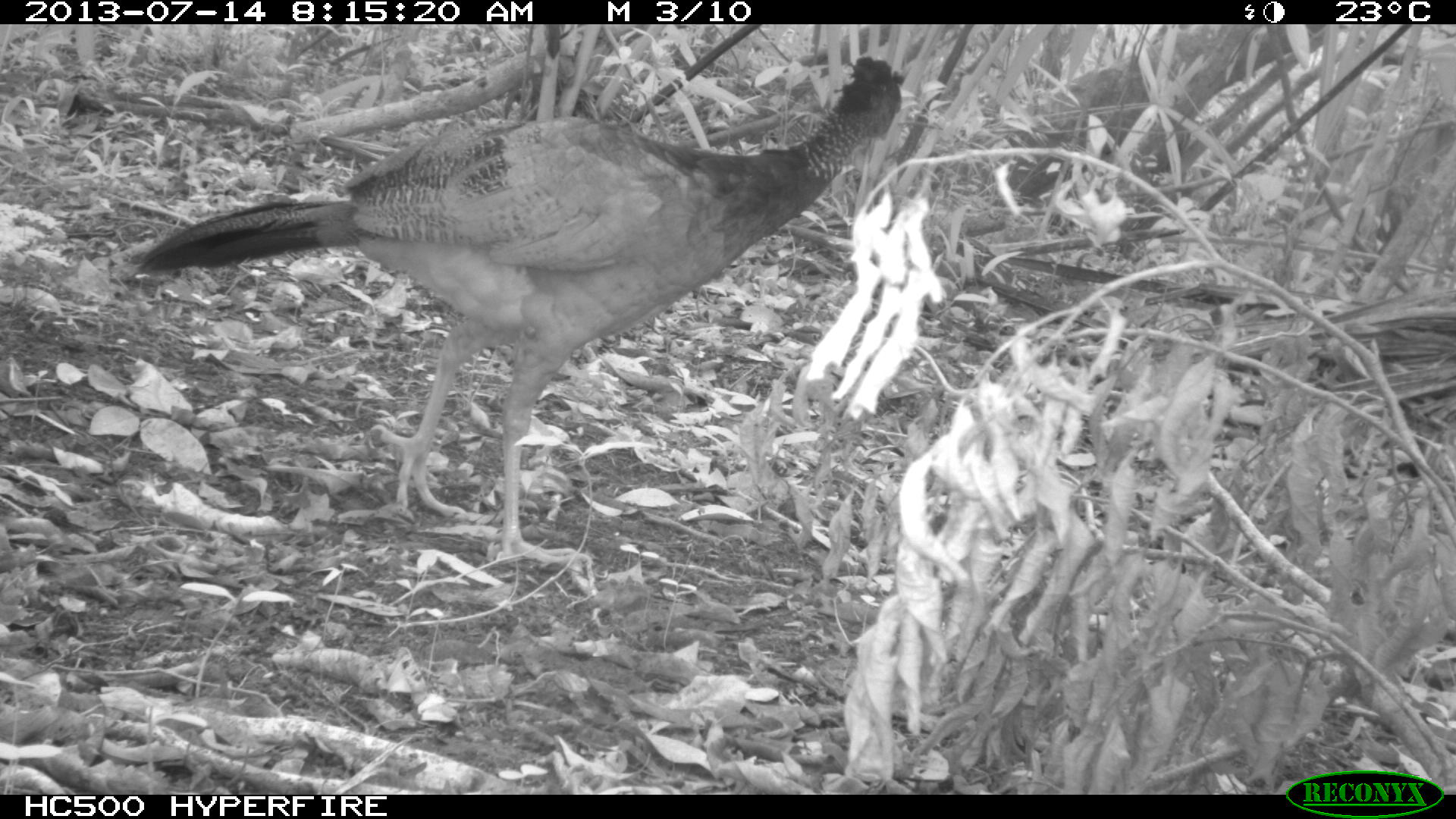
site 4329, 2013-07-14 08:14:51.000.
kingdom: Animalia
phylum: Chordata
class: Aves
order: Galliformes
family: Cracidae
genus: Crax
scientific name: Crax rubra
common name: great curassow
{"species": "Crax rubra (great curassow)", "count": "1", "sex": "female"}